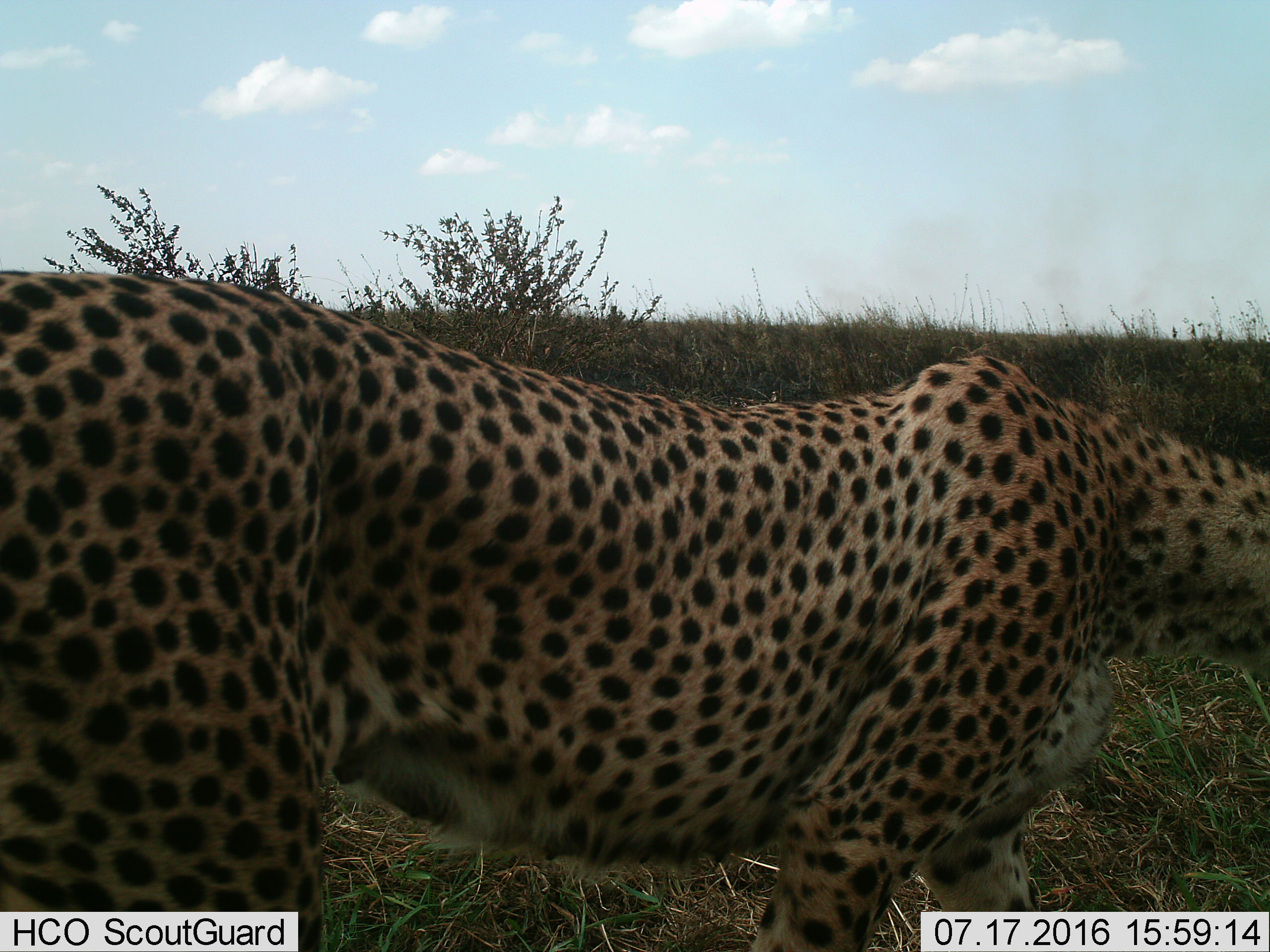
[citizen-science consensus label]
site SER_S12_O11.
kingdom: Animalia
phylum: Chordata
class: Mammalia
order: Carnivora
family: Felidae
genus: Acinonyx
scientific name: Acinonyx jubatus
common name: cheetah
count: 1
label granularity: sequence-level